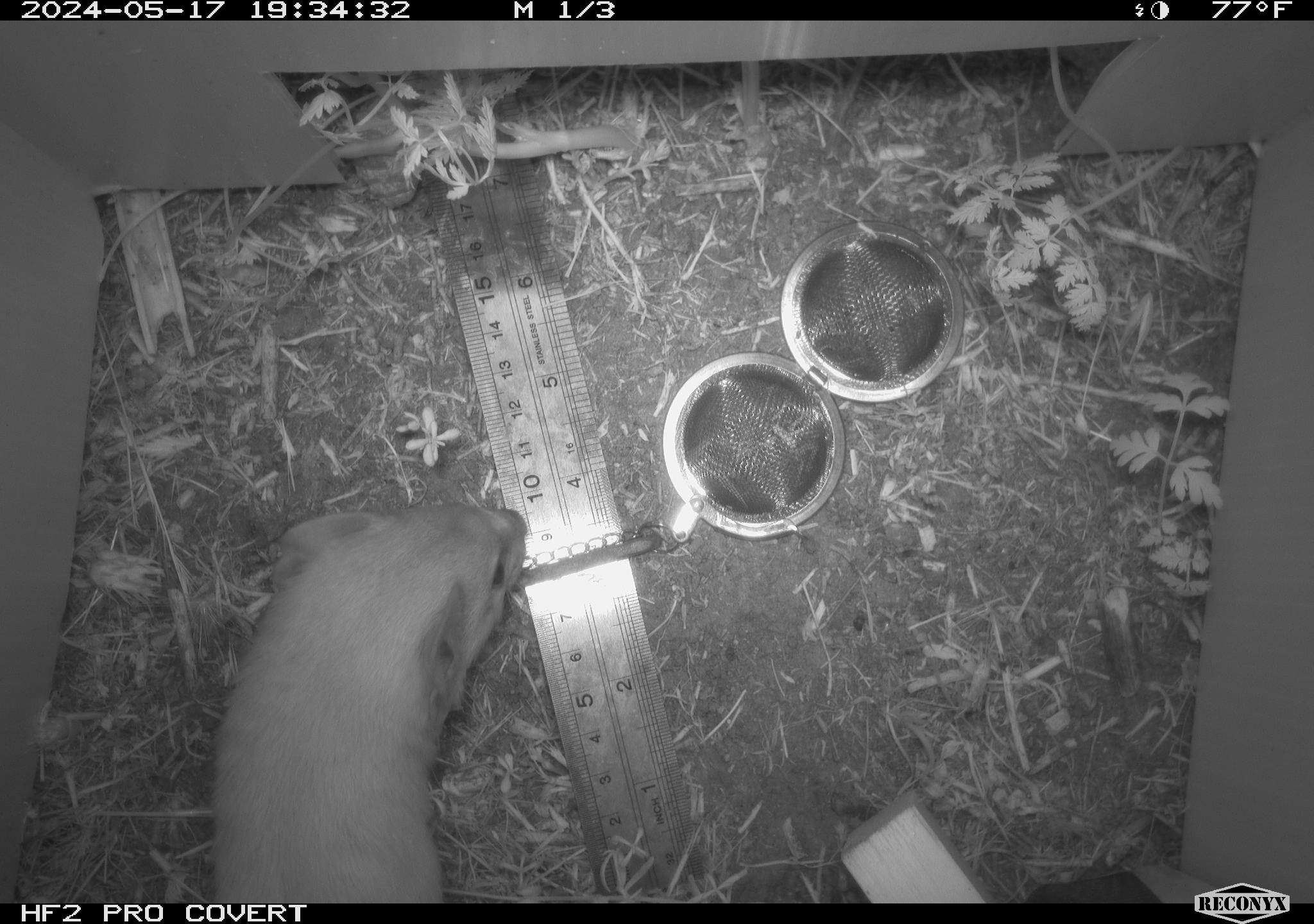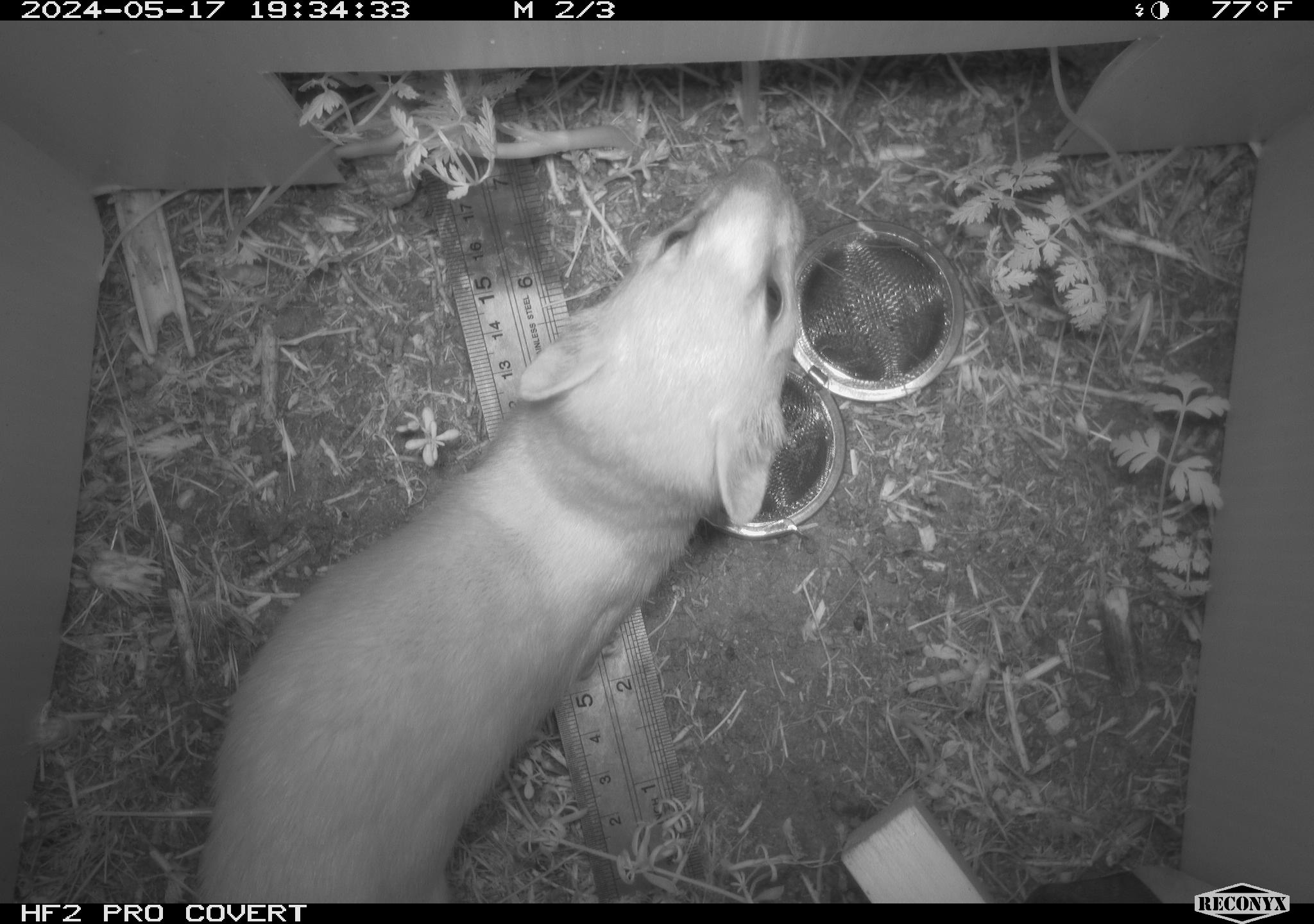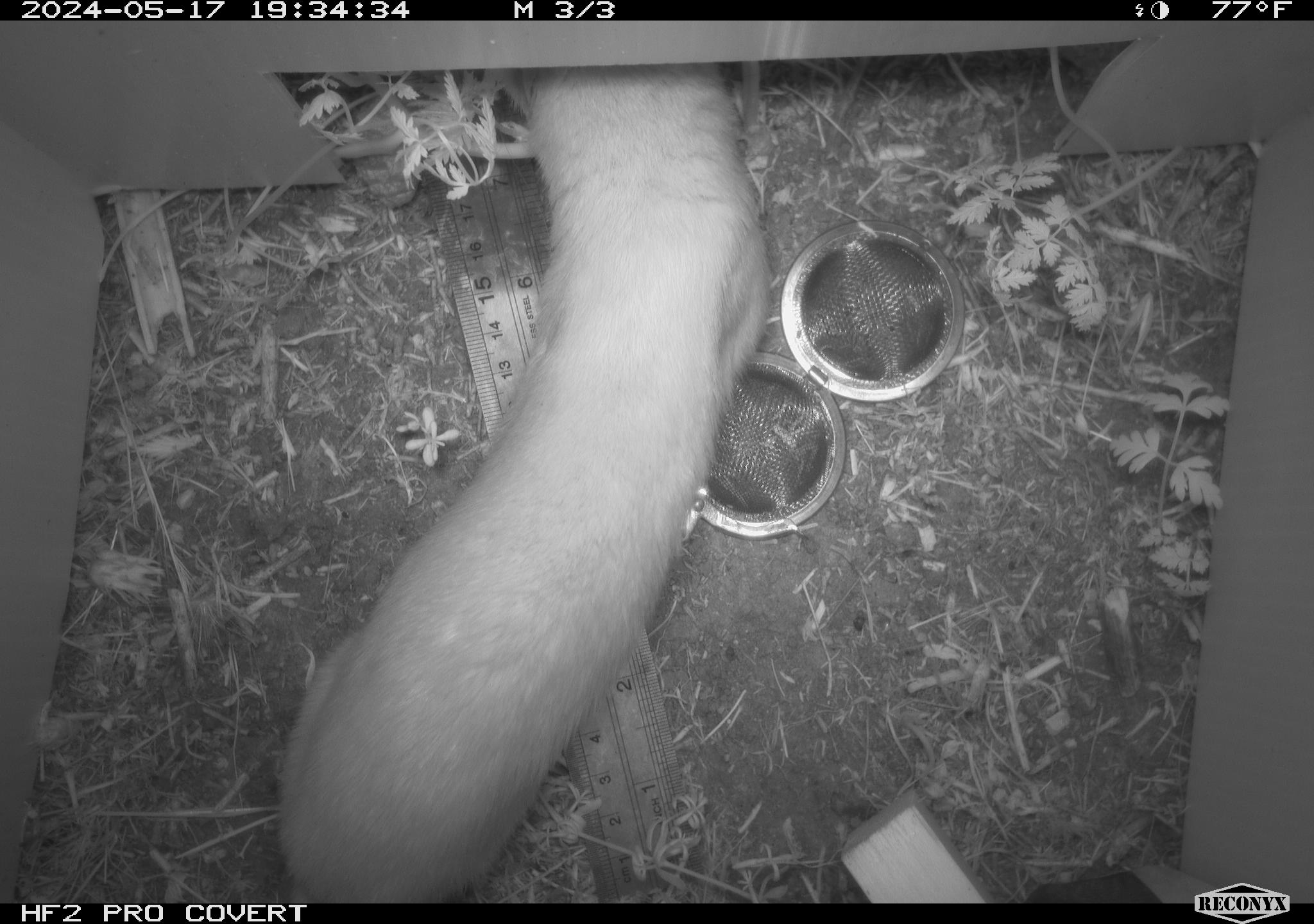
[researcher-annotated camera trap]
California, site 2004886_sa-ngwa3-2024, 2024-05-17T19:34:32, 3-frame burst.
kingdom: Animalia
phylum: Chordata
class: Mammalia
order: Carnivora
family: Mustelidae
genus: Neogale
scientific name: Neogale frenata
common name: long-tailed weasel